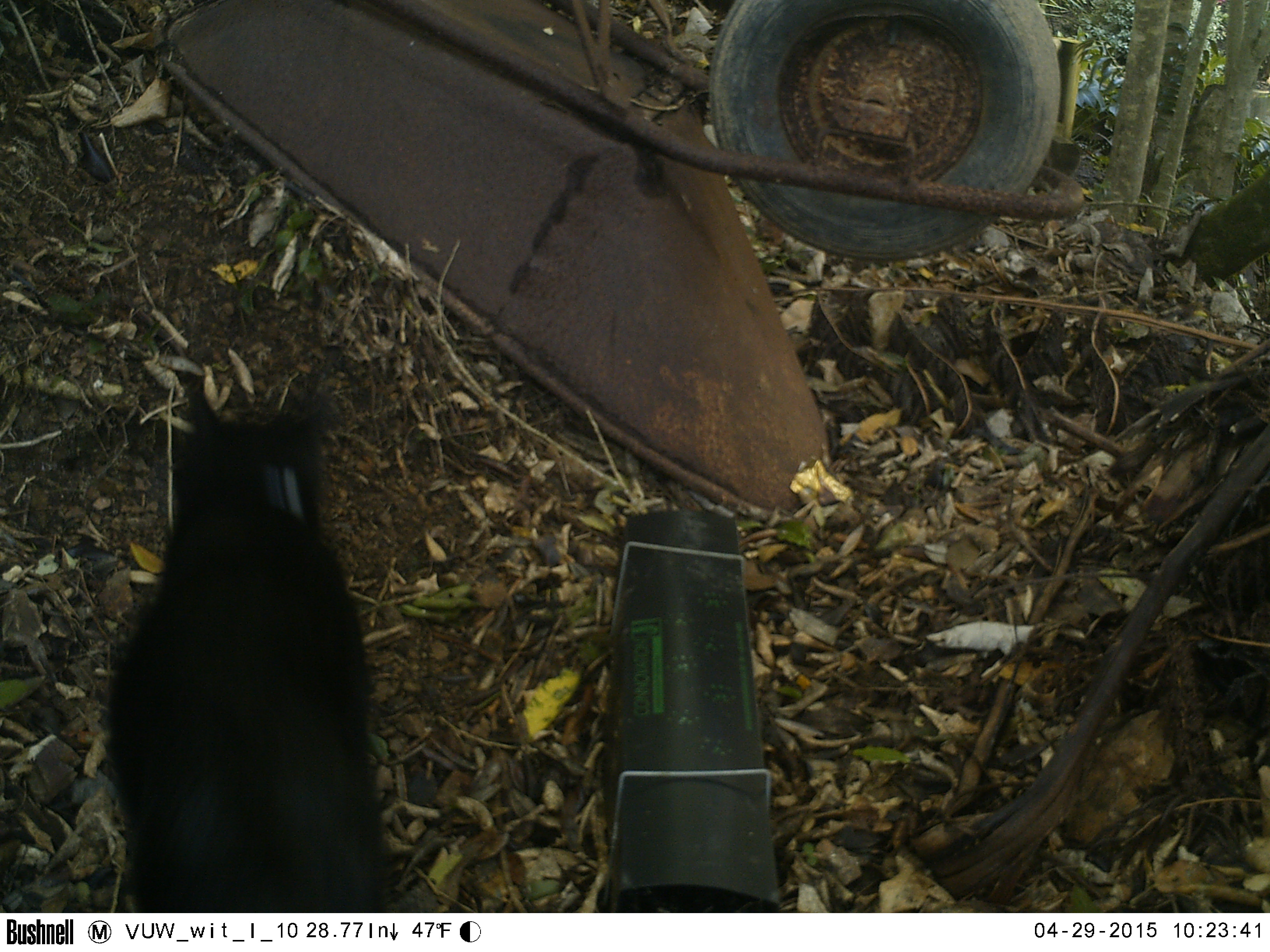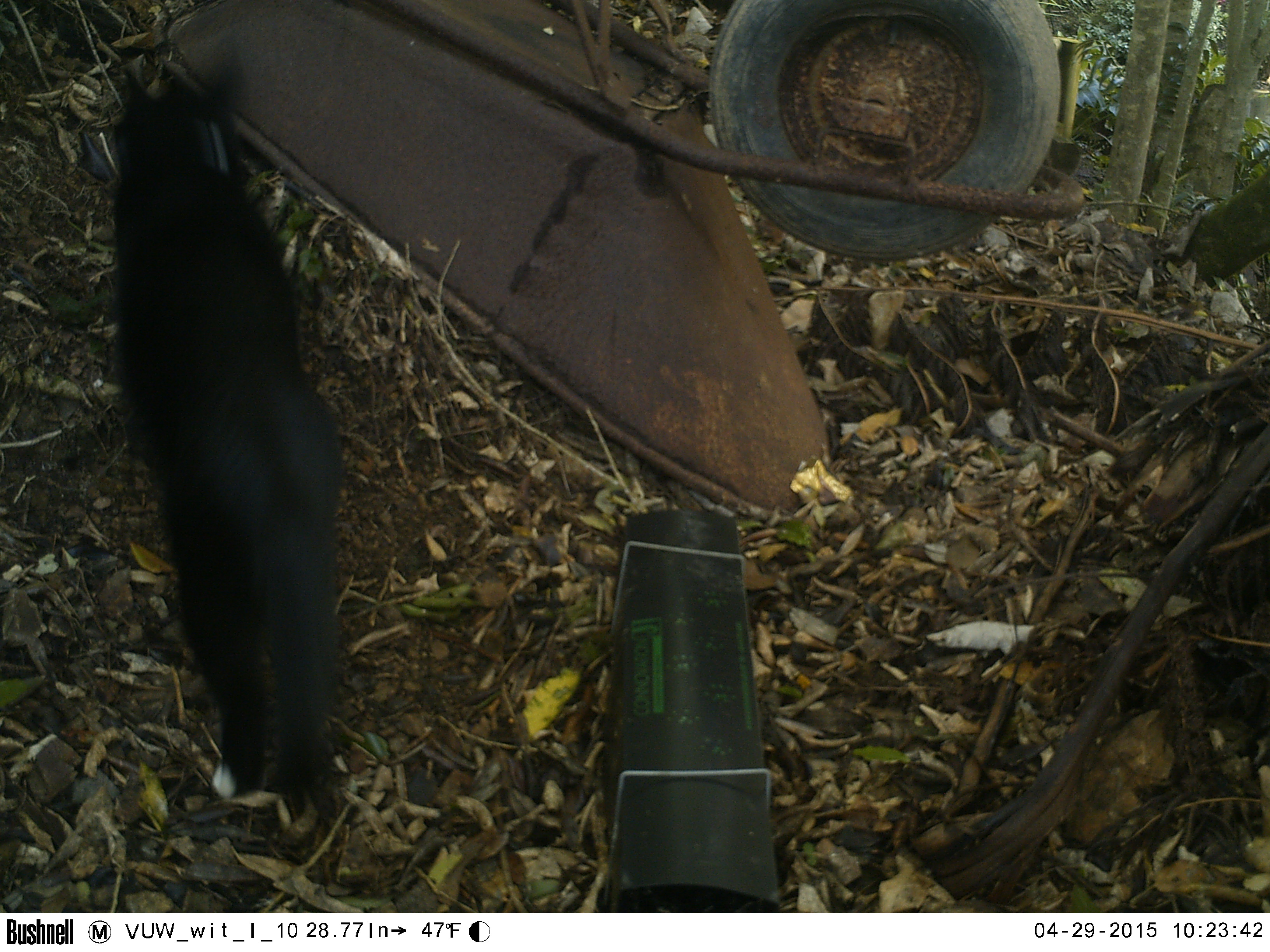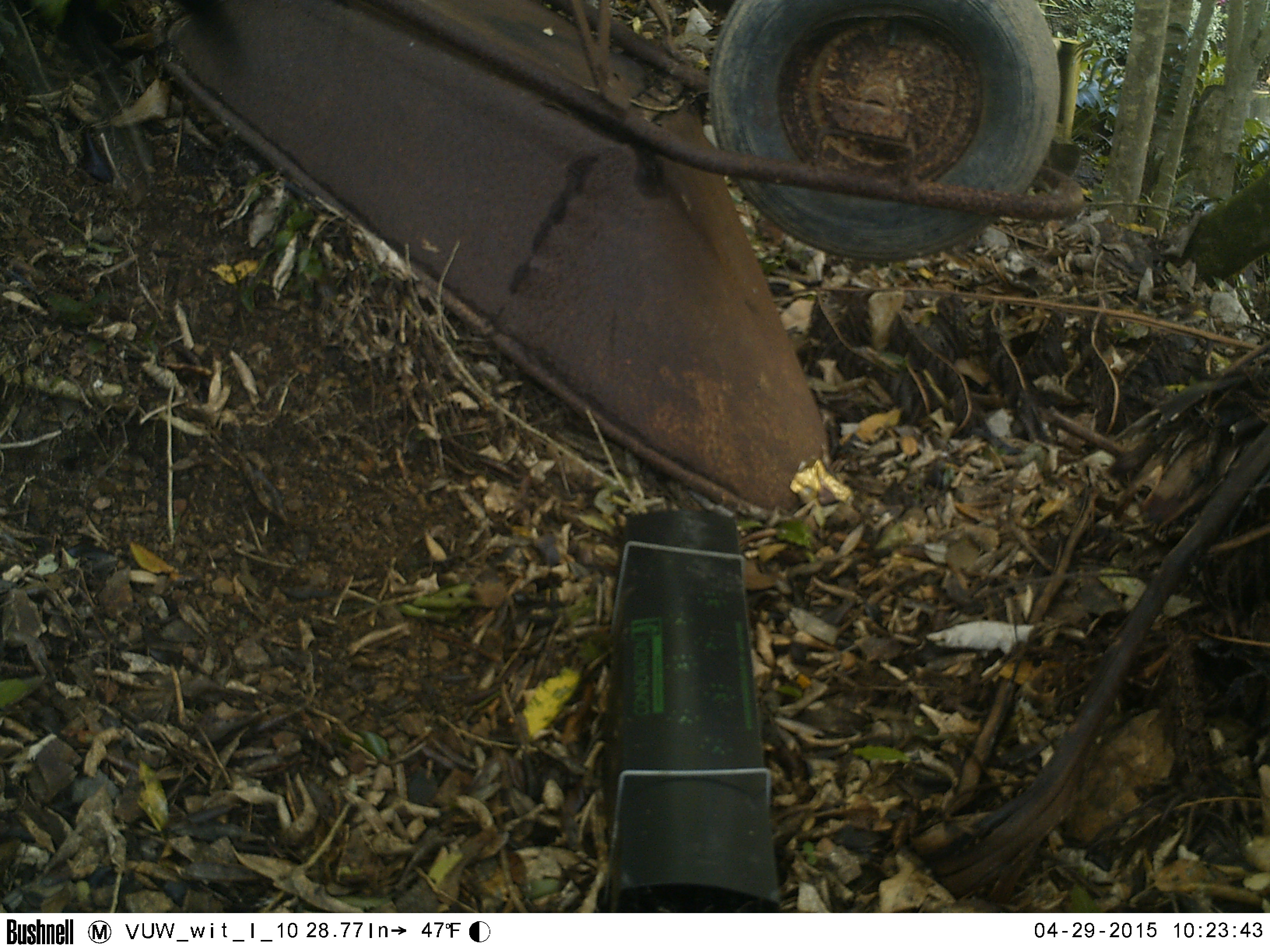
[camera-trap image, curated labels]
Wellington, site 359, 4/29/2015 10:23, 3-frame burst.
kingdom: Animalia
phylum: Chordata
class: Mammalia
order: Carnivora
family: Felidae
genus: Felis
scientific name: Felis catus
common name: cat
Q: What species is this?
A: Cat (Felis catus).